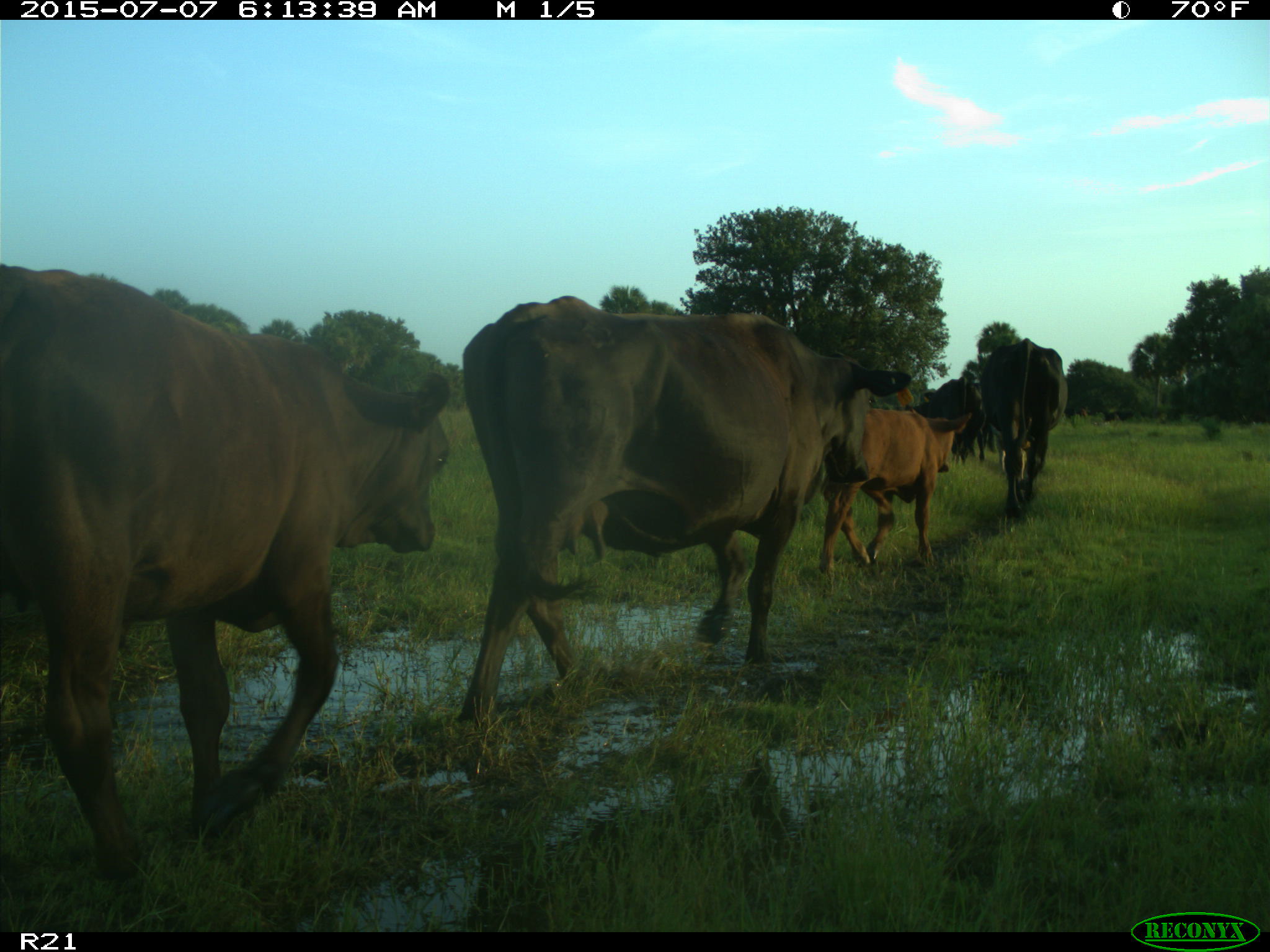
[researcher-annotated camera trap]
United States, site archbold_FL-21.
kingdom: Animalia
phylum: Chordata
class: Mammalia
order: Artiodactyla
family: Bovidae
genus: Bos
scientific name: Bos taurus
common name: domestic cow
Bos taurus (domestic cow).